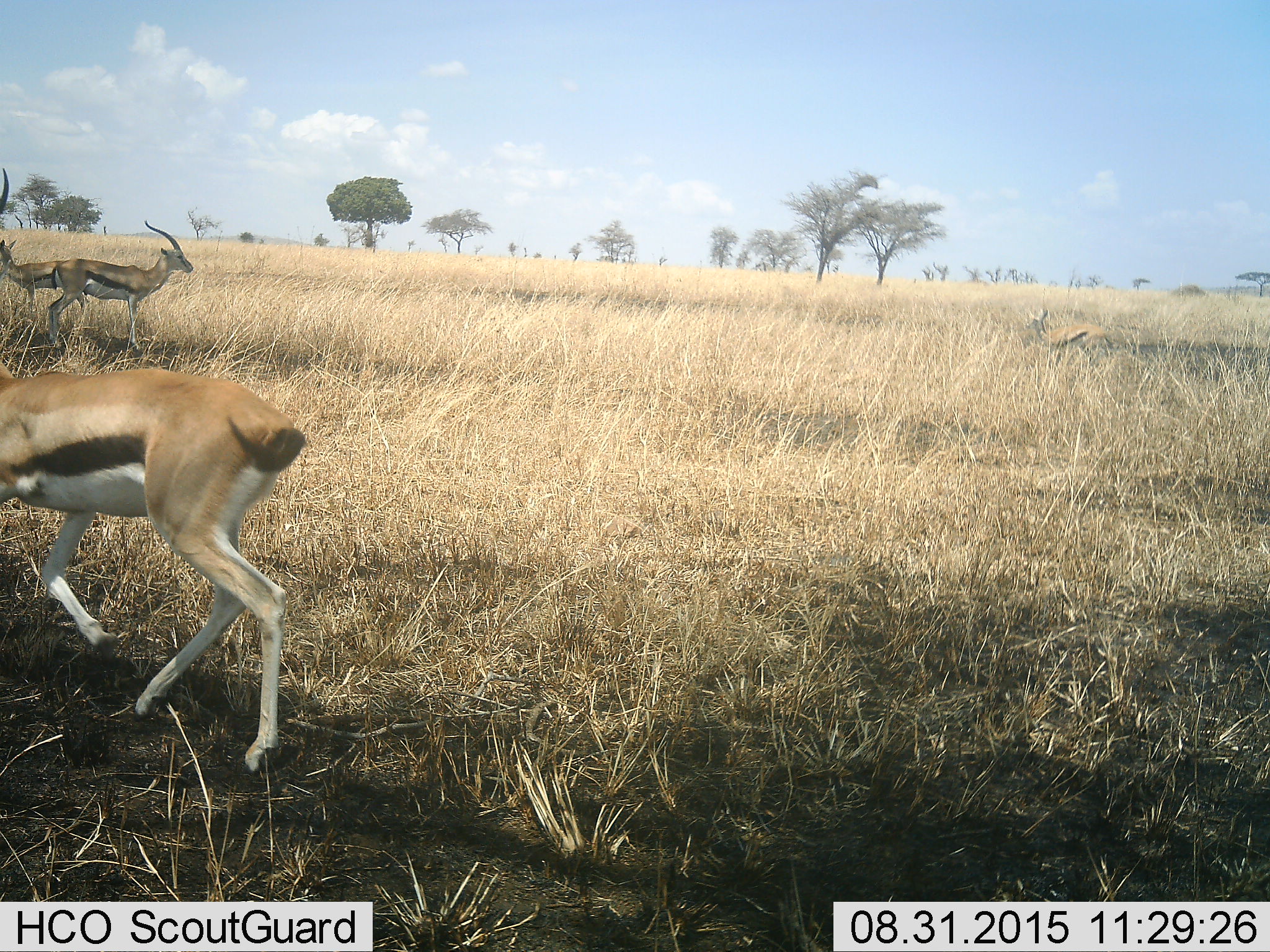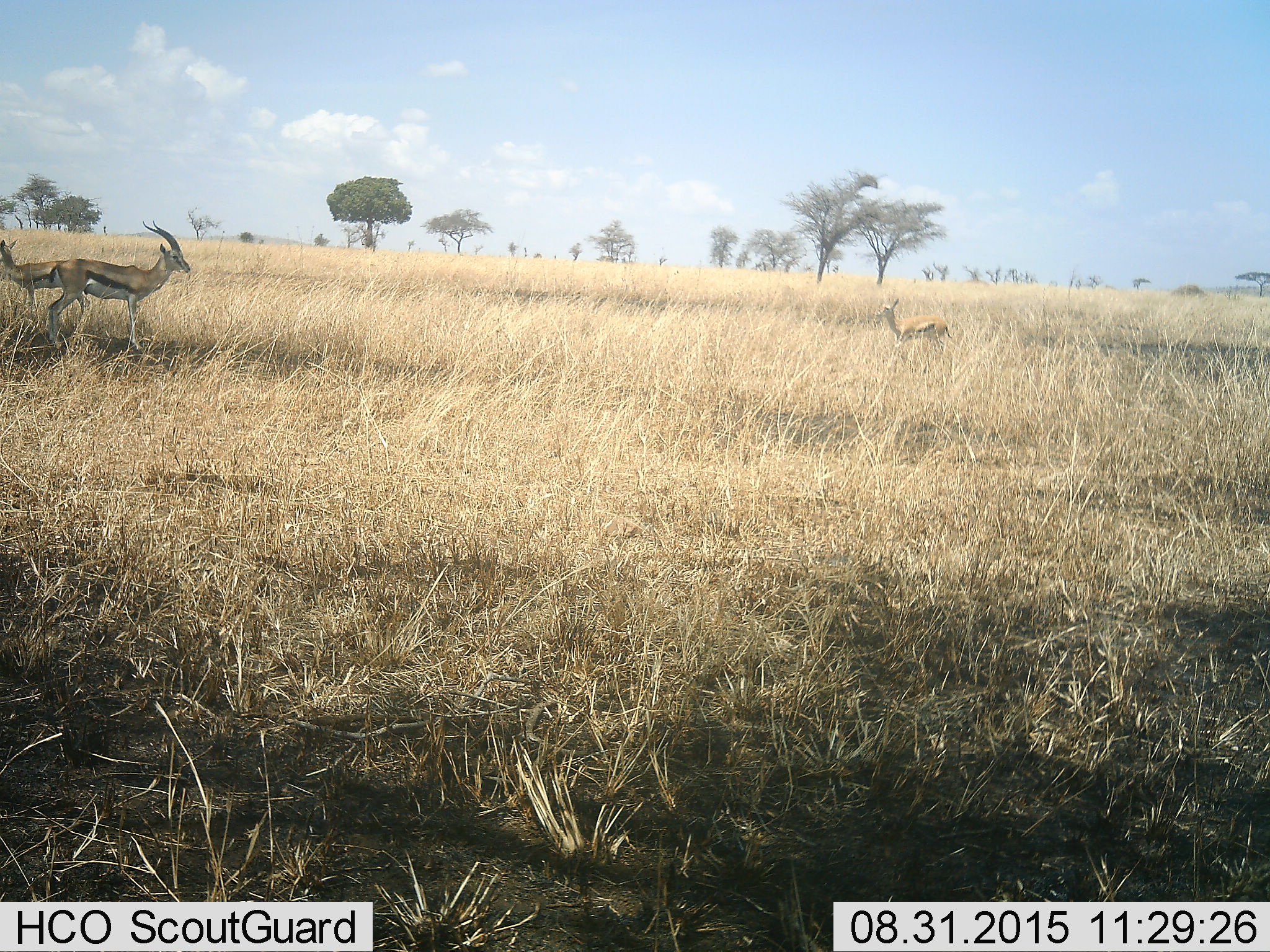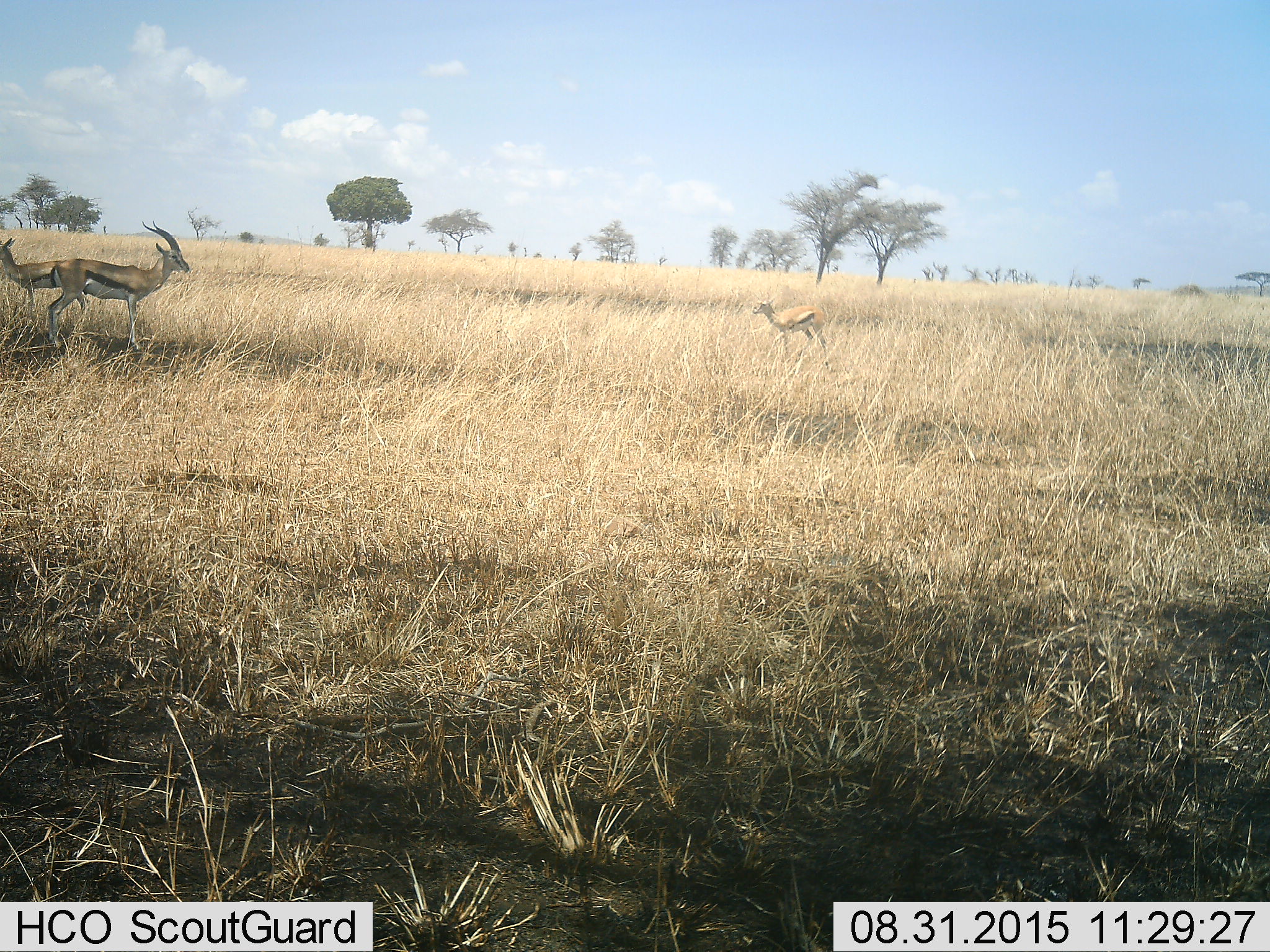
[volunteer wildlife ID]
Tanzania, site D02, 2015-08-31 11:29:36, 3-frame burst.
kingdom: Animalia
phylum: Chordata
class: Mammalia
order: Artiodactyla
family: Bovidae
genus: Eudorcas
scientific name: Eudorcas thomsonii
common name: thomson's gazelle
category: gazellethomsons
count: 4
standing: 71%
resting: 0%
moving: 88%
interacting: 0%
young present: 12%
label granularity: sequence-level